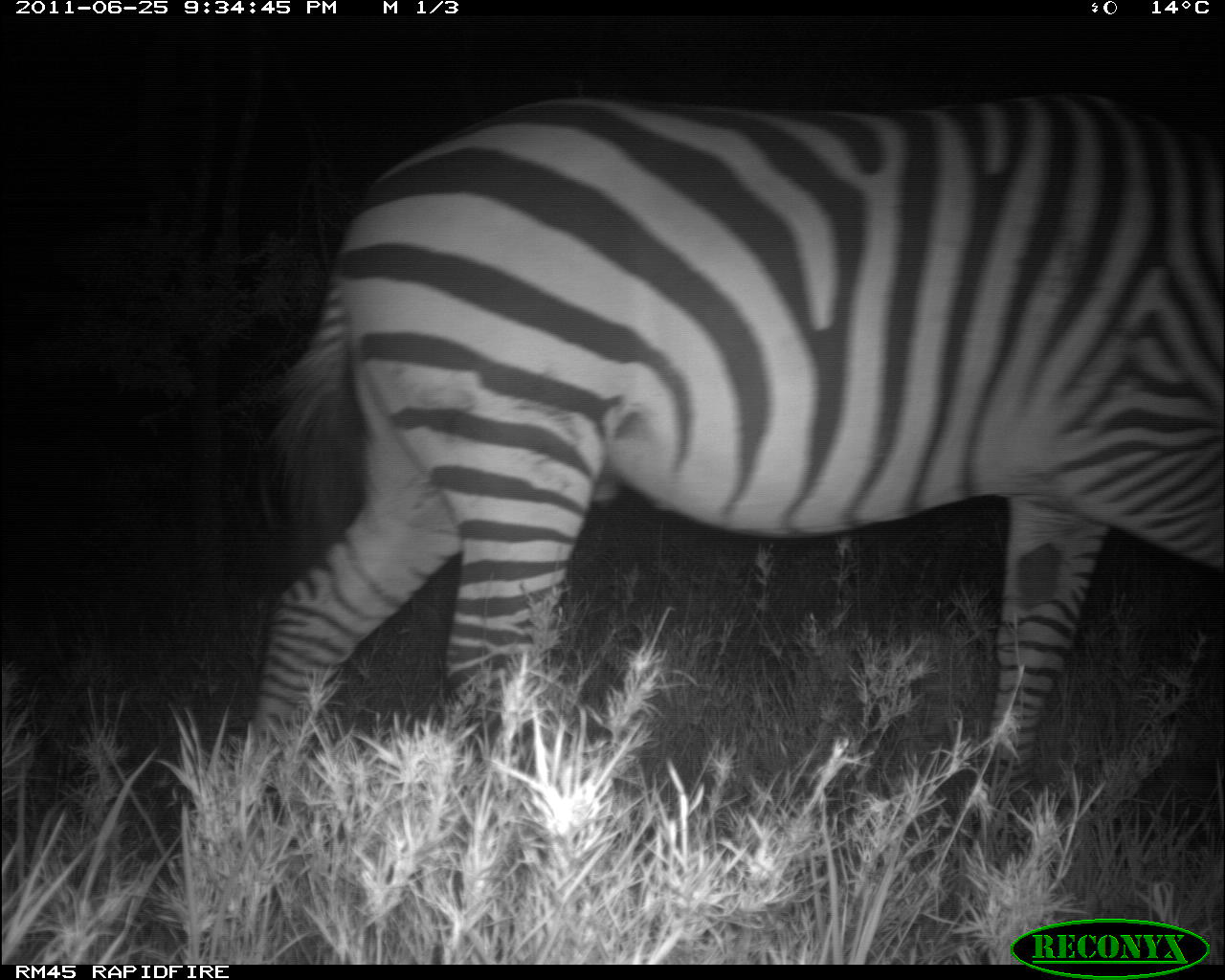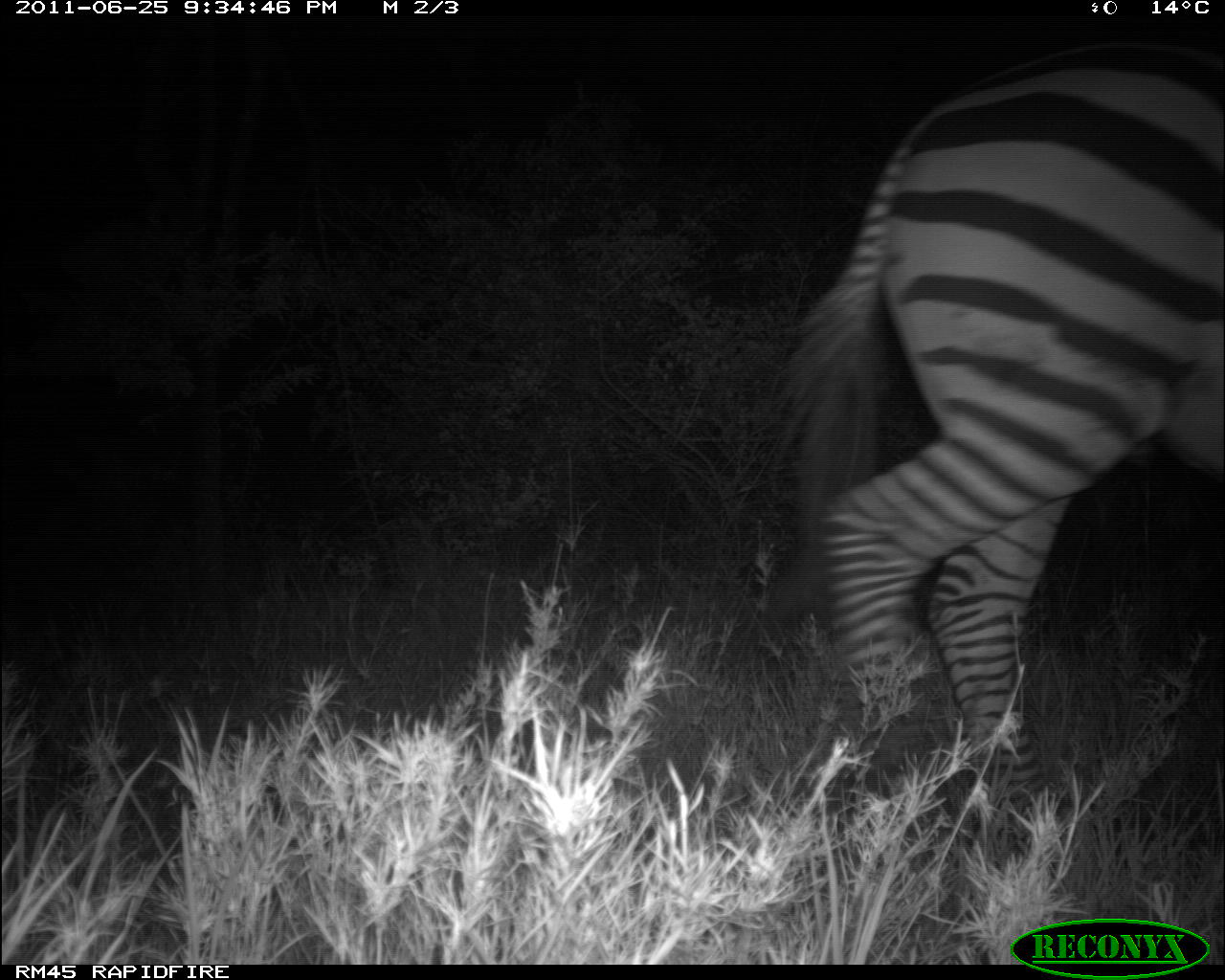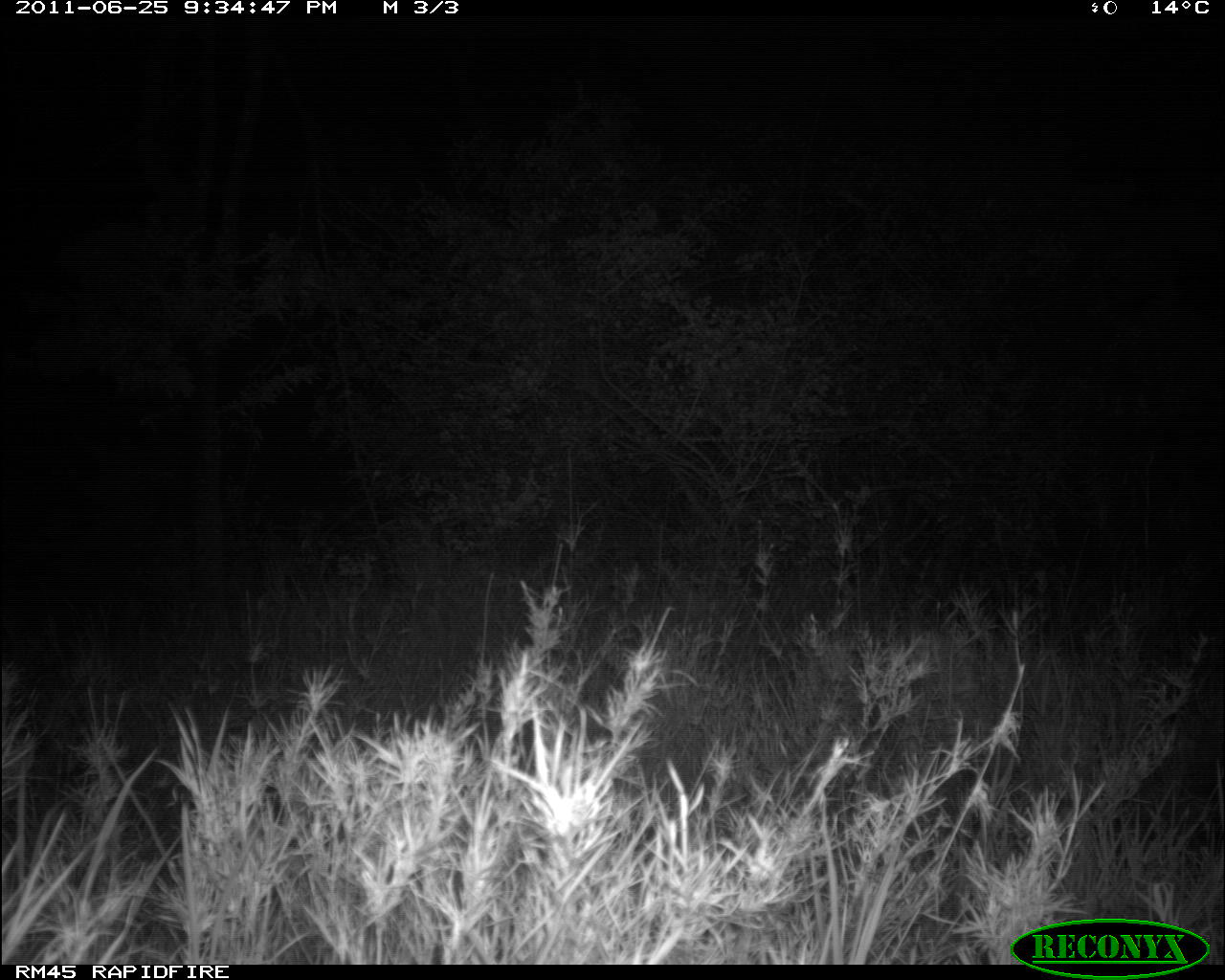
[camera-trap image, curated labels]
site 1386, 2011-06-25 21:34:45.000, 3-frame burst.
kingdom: Animalia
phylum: Chordata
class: Mammalia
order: Perissodactyla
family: Equidae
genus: Equus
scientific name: Equus quagga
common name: plains zebra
Equus quagga (plains zebra), count 1.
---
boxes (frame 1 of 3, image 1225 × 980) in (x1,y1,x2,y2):
equus quagga: (227,90,1225,877)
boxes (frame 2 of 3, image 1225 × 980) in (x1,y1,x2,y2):
equus quagga: (749,36,1225,882)